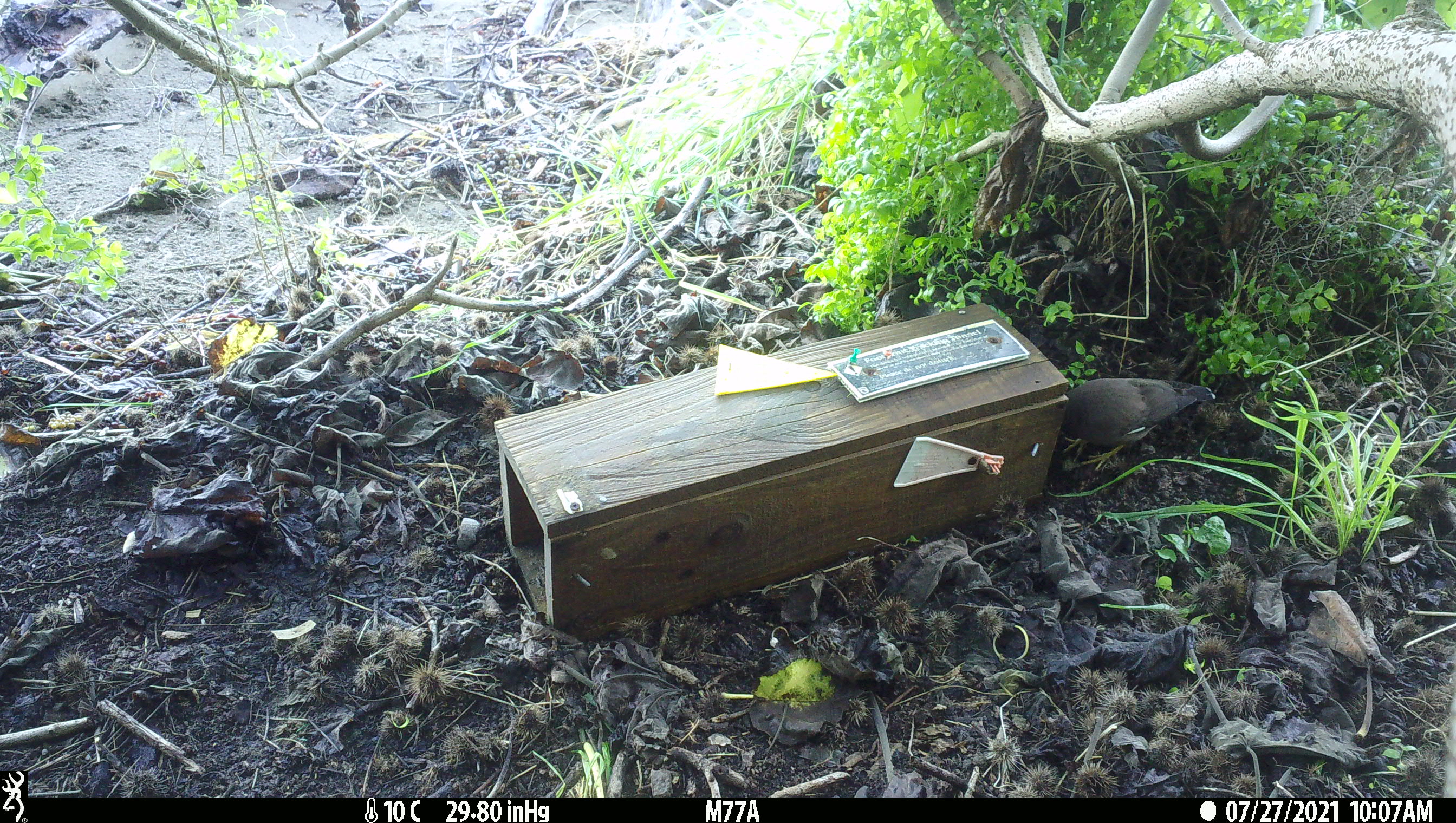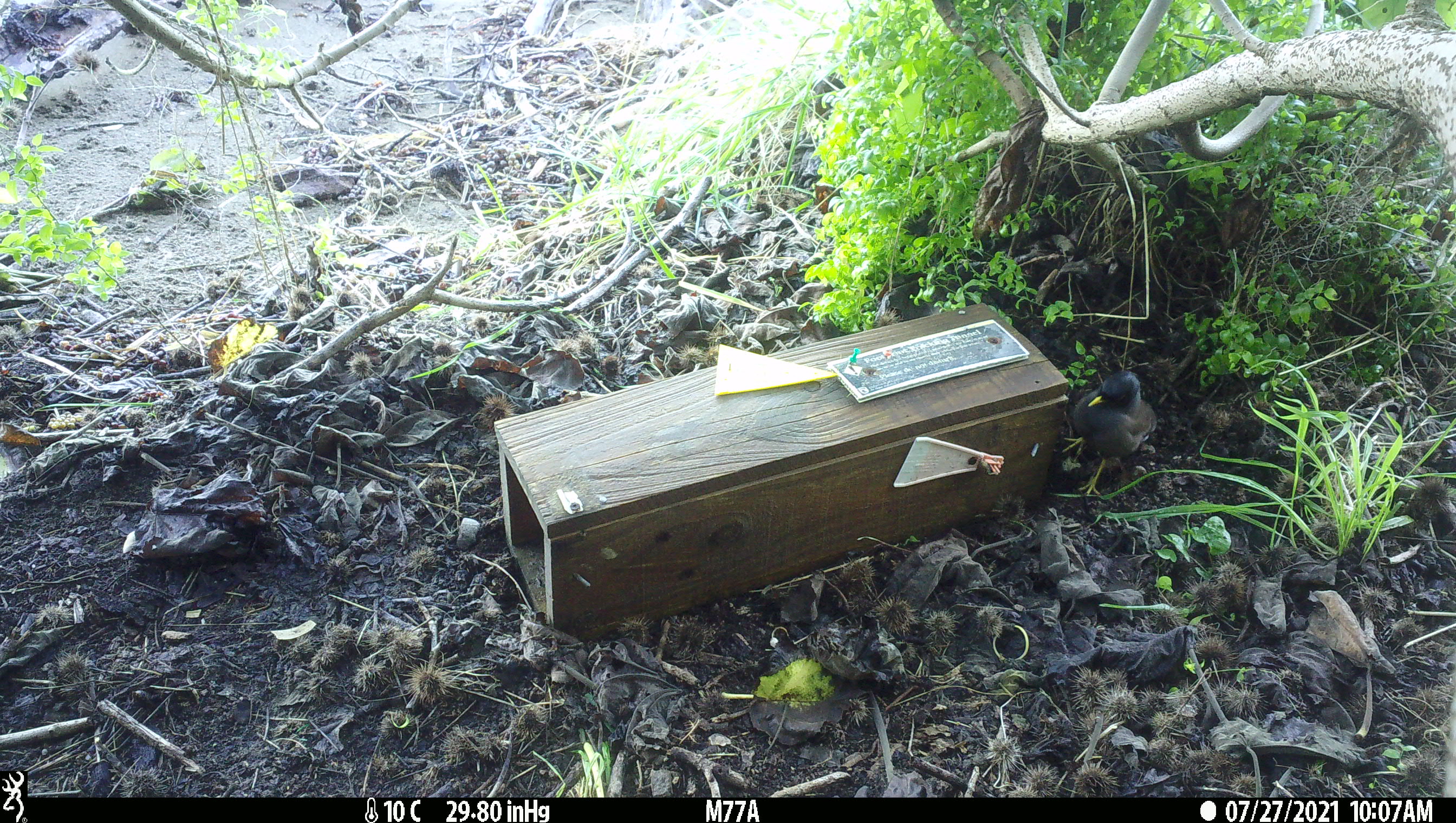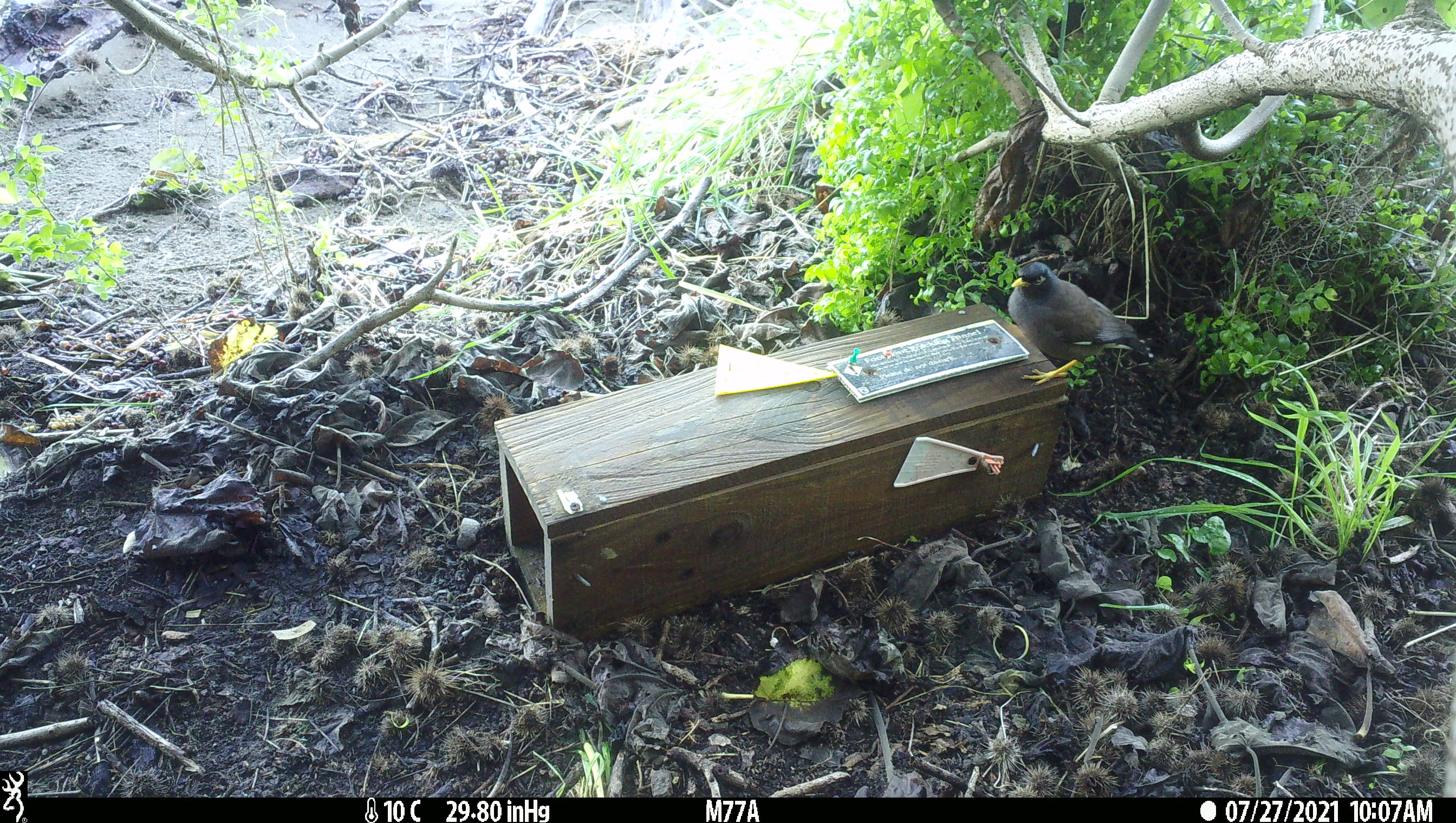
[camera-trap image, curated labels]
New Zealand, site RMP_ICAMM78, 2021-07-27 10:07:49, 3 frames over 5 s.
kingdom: Animalia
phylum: Chordata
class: Aves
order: Passeriformes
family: Sturnidae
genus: Acridotheres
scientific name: Acridotheres tristis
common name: common myna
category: myna